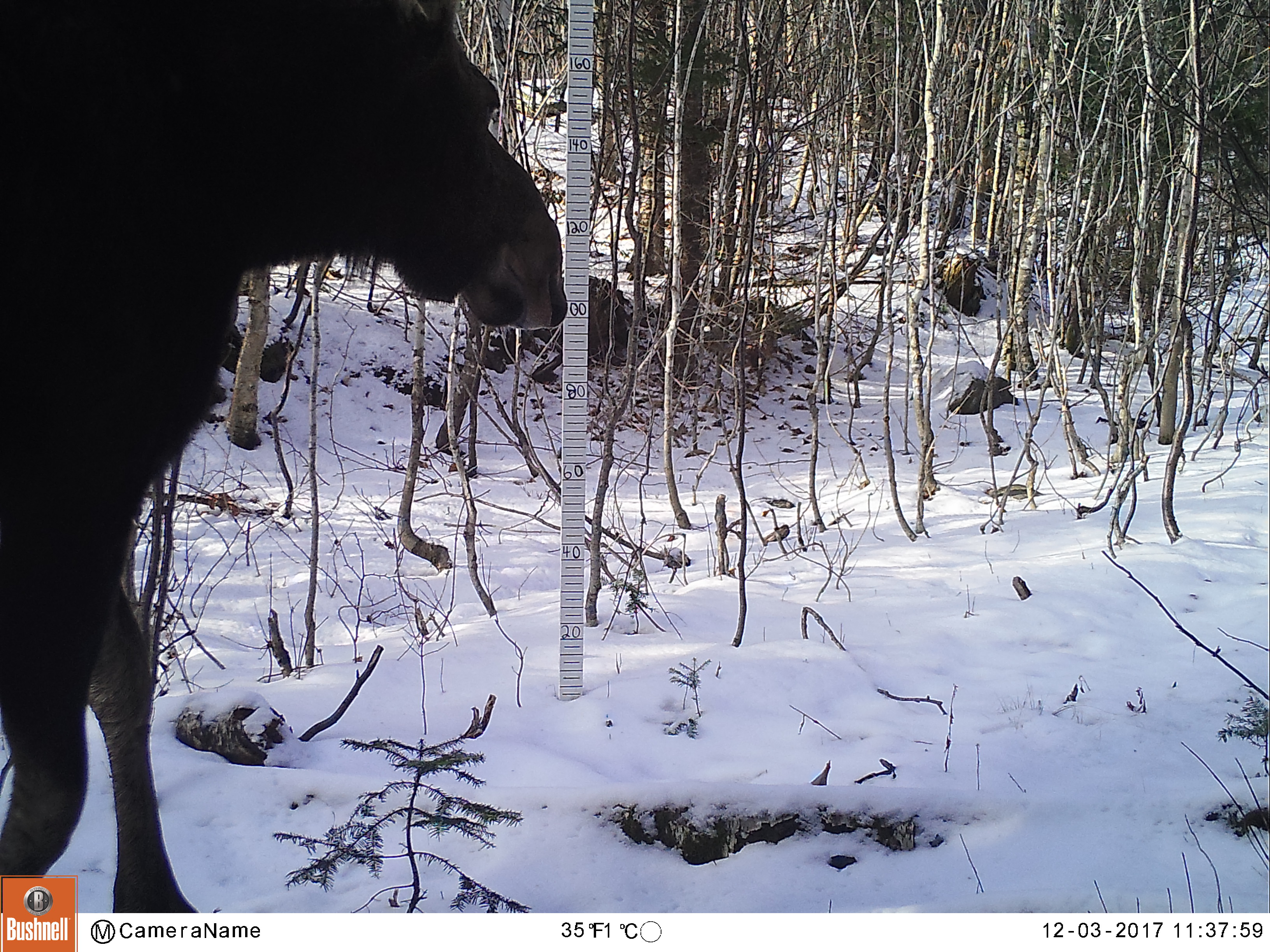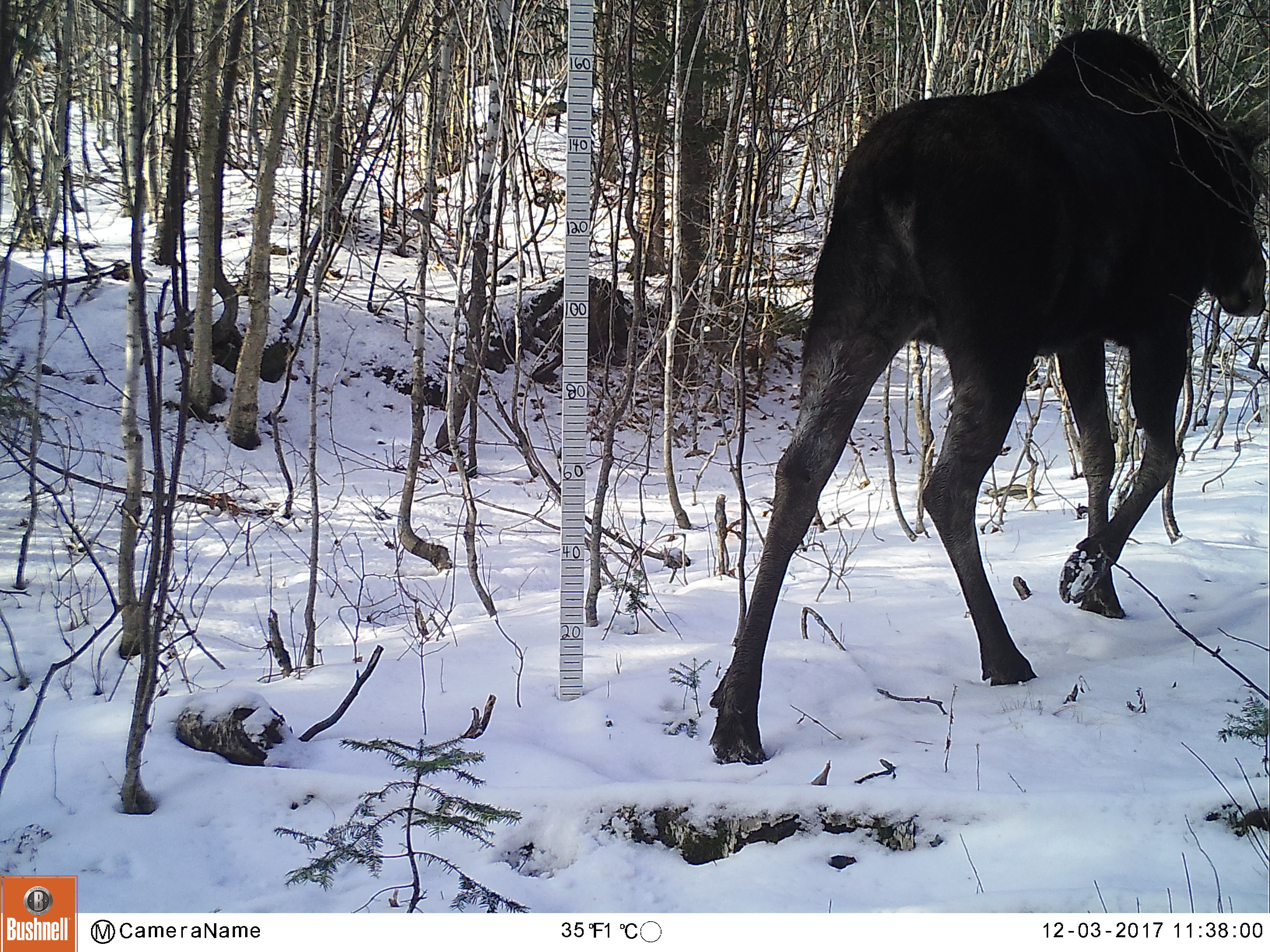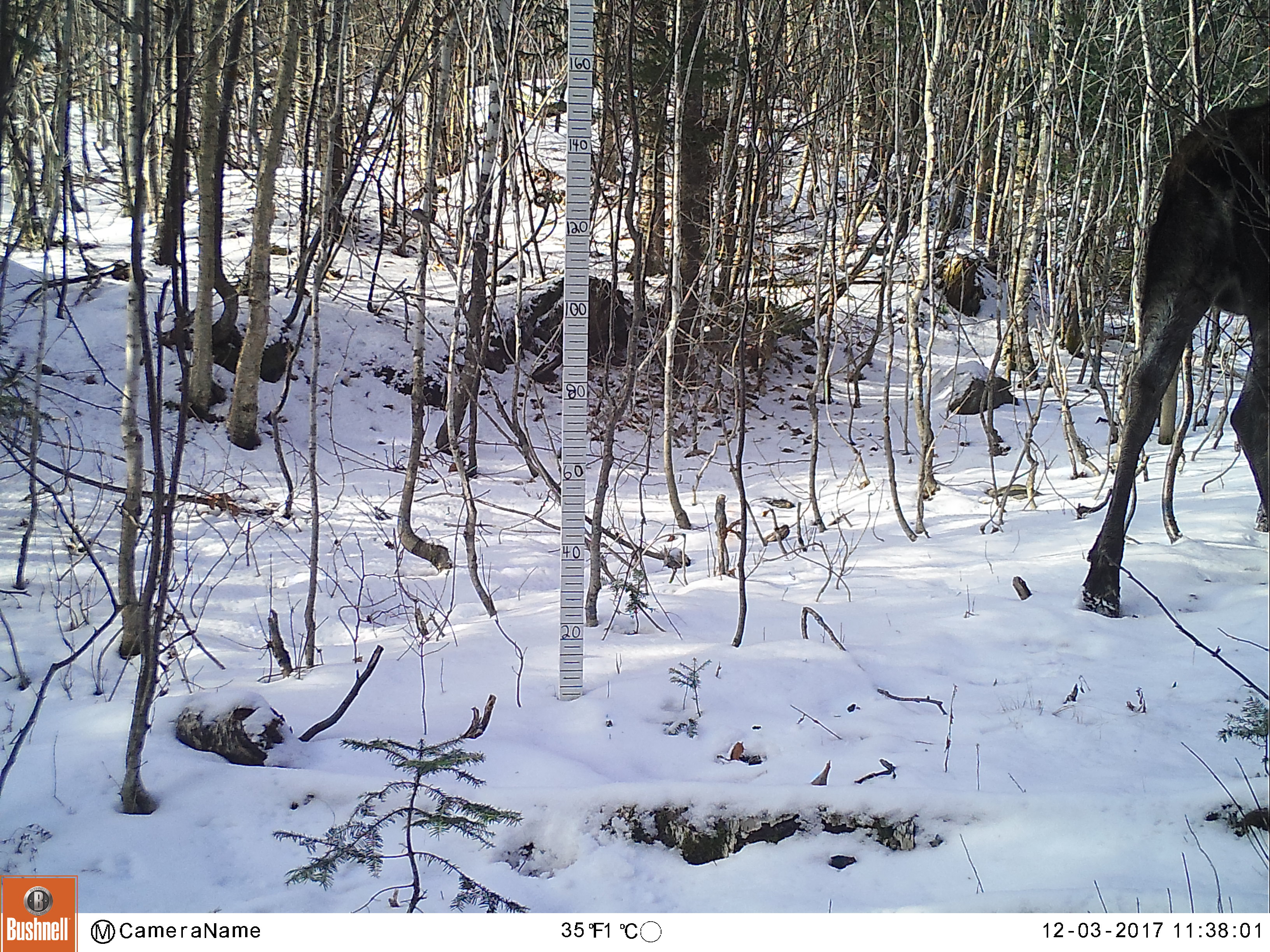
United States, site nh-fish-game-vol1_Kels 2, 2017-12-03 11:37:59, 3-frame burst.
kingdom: Animalia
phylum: Chordata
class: Mammalia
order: Artiodactyla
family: Cervidae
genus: Alces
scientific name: Alces alces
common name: moose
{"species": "moose (Alces alces)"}